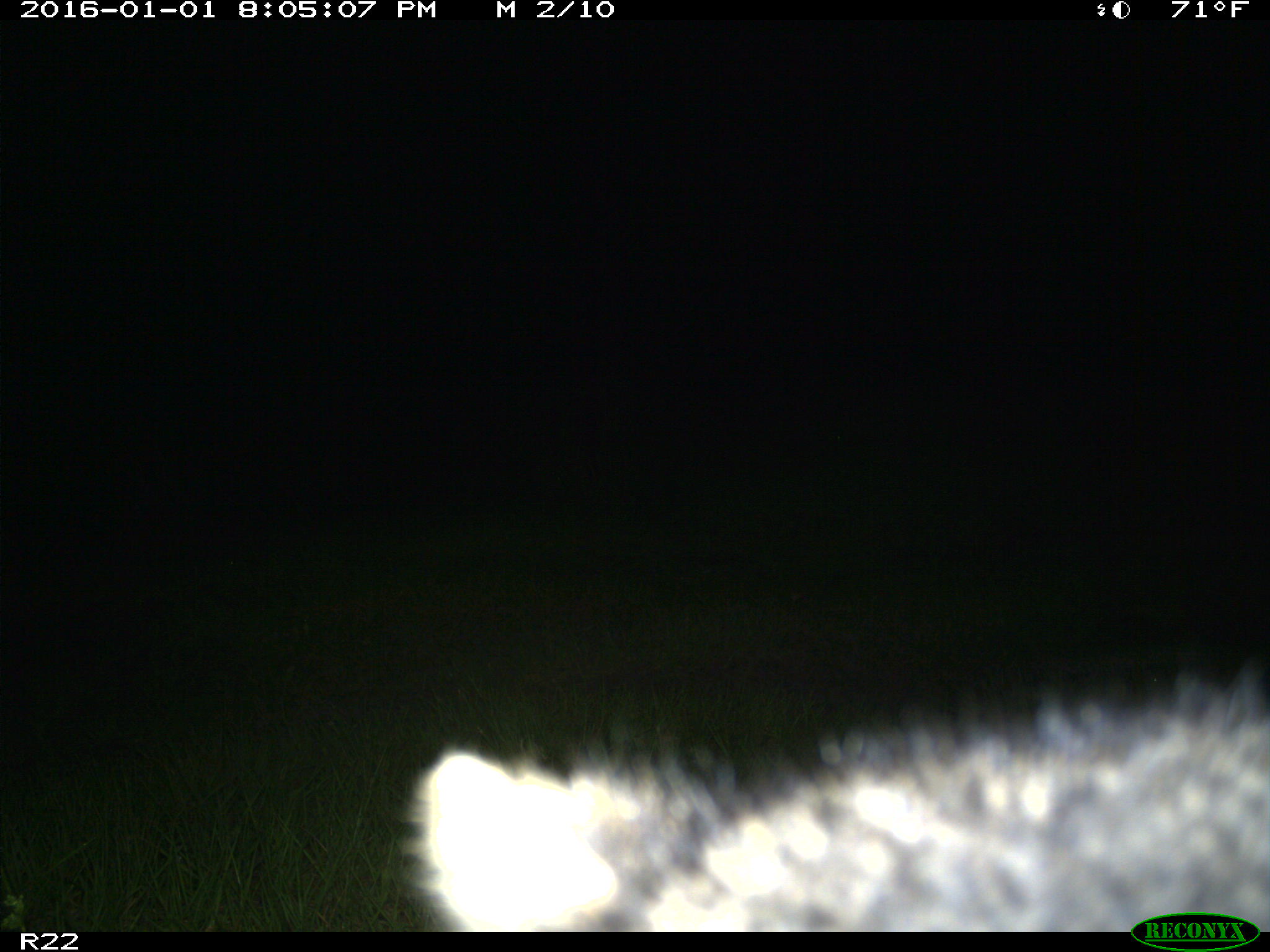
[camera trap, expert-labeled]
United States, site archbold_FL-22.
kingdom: Animalia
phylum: Chordata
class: Mammalia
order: Carnivora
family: Procyonidae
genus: Procyon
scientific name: Procyon lotor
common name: common raccoon